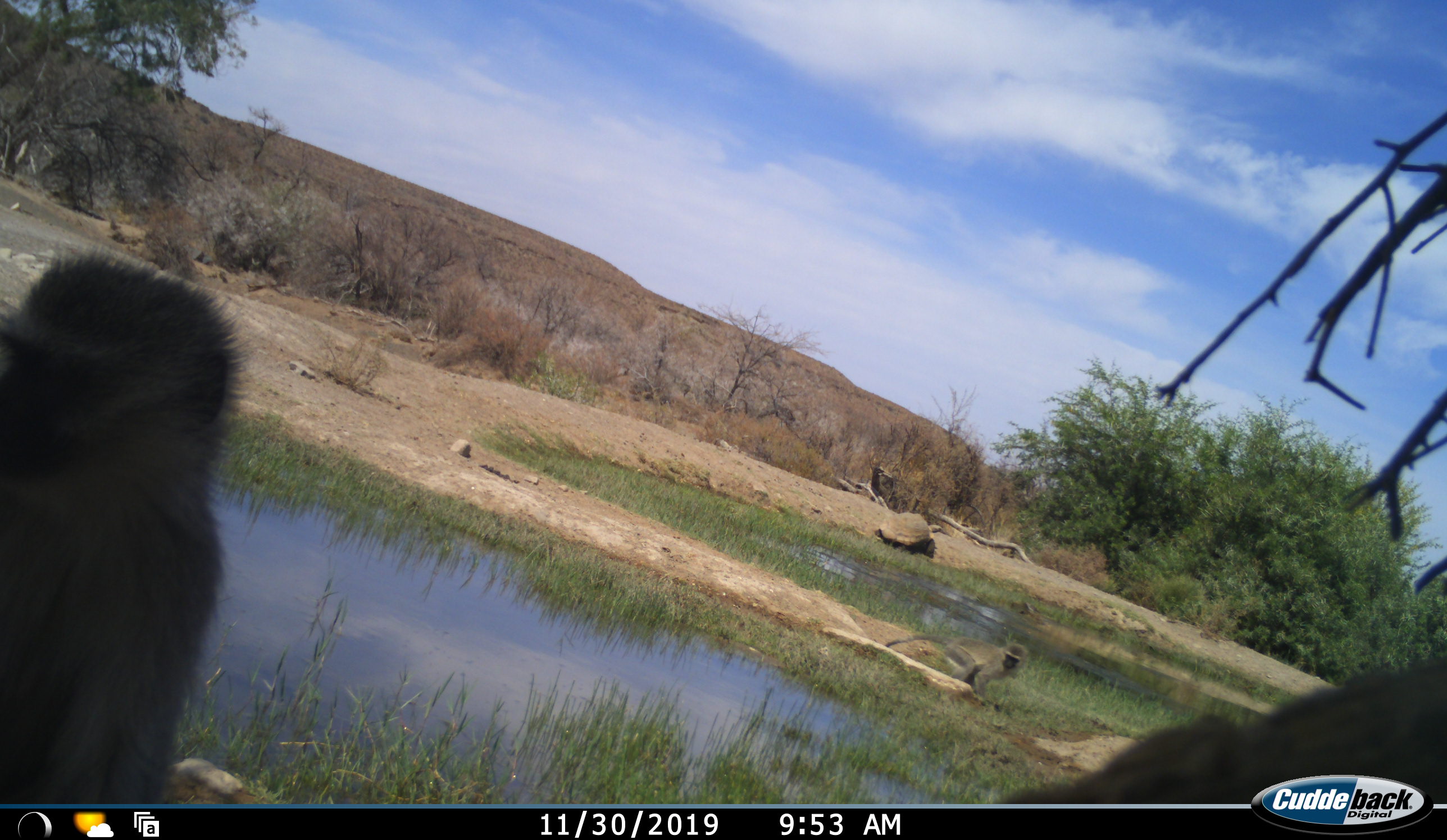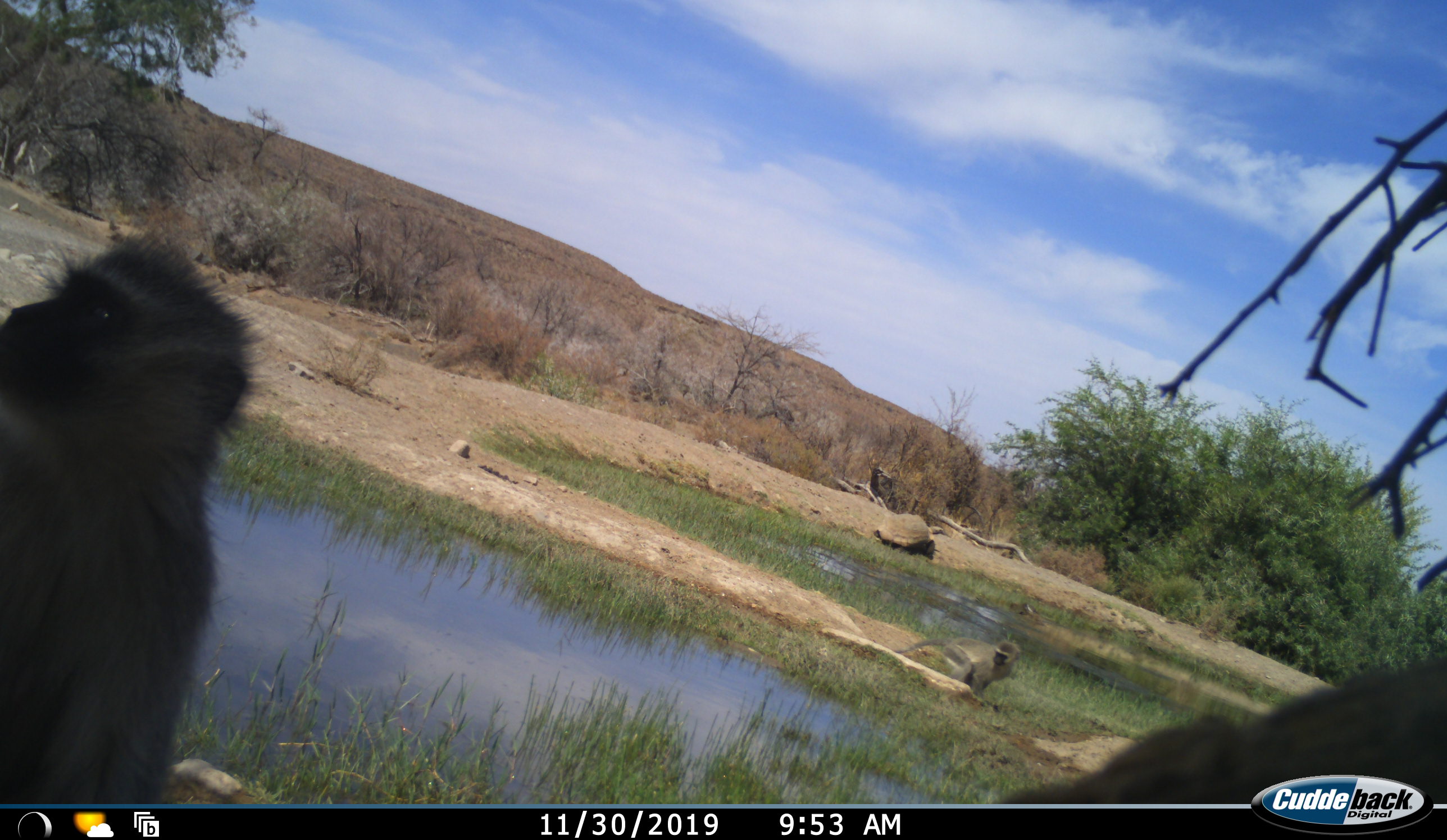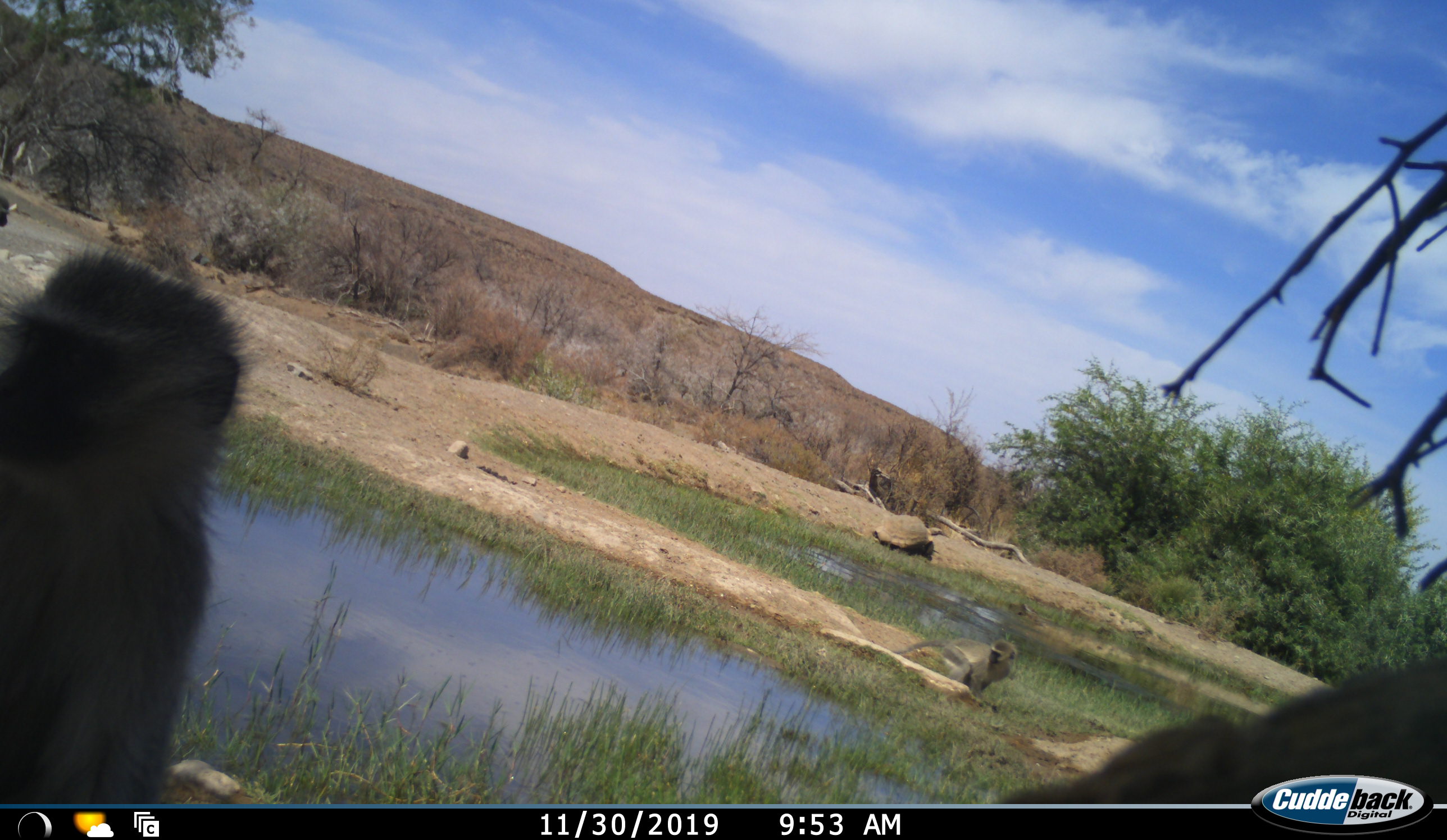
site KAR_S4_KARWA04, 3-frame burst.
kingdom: Animalia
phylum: Chordata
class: Mammalia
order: Primates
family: Cercopithecidae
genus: Chlorocebus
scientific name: Chlorocebus pygerythrus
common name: vervet monkey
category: monkeyvervet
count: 2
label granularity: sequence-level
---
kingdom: Animalia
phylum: Chordata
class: Reptilia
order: Testudines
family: Testudinidae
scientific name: Testudinidae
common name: tortoise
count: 1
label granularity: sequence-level